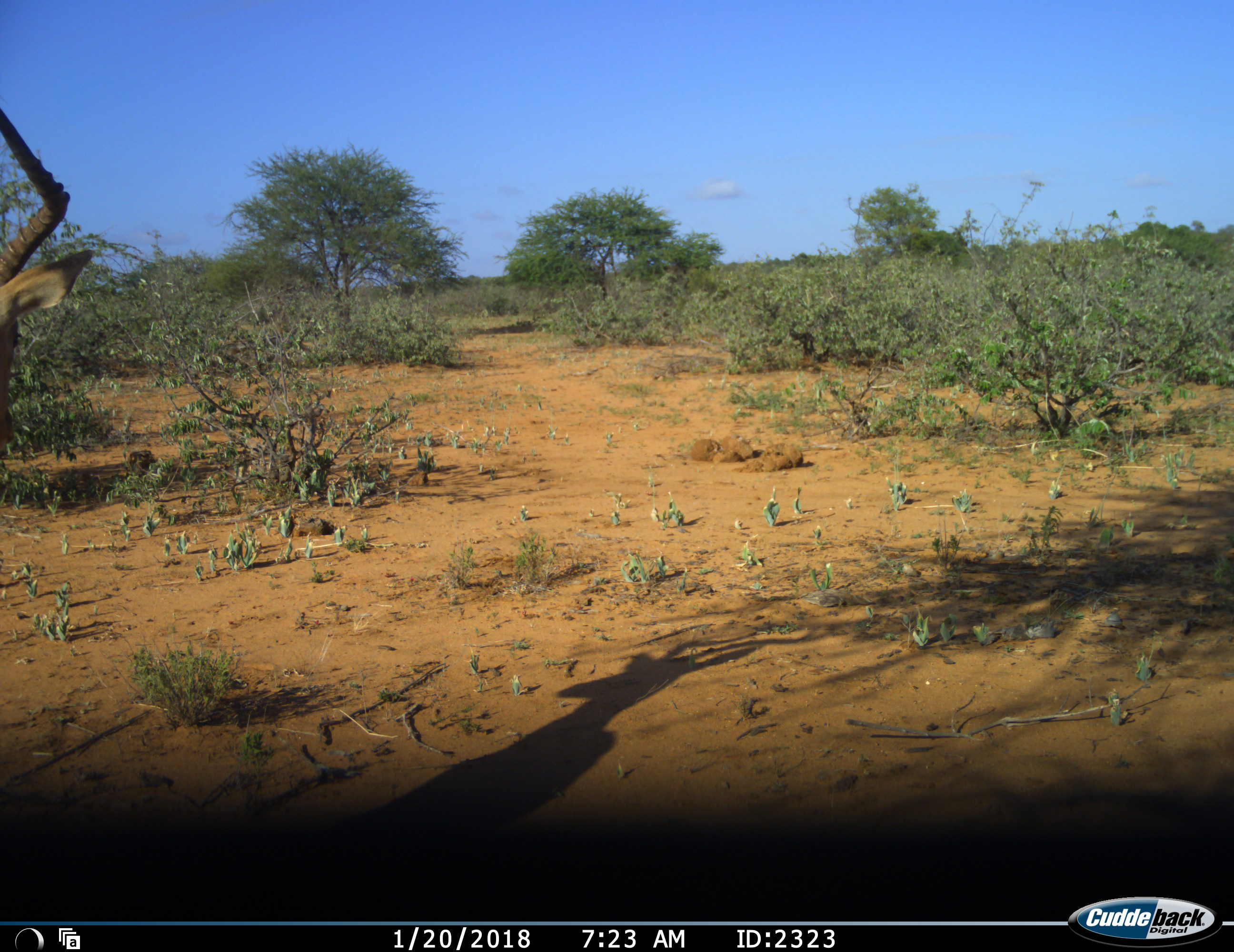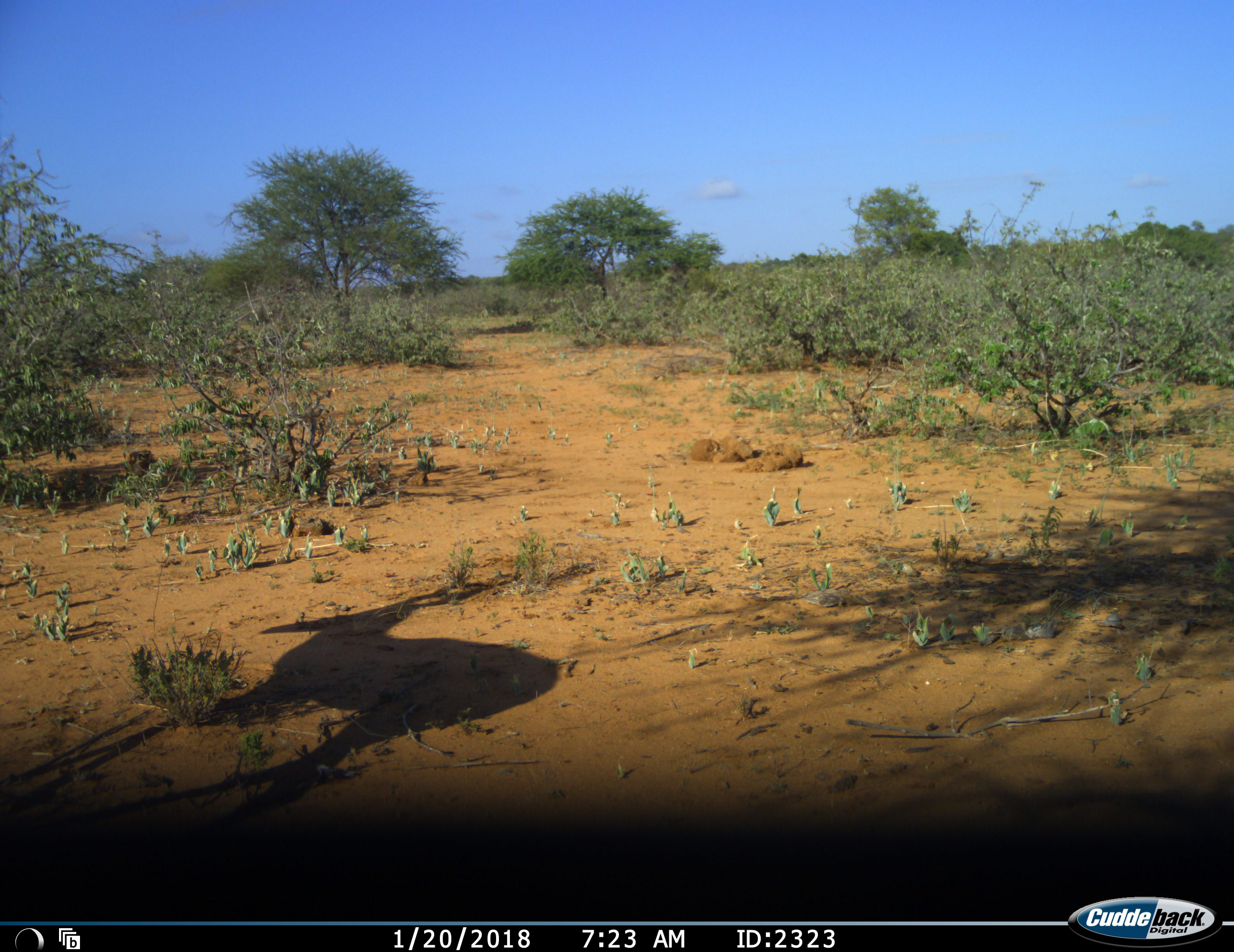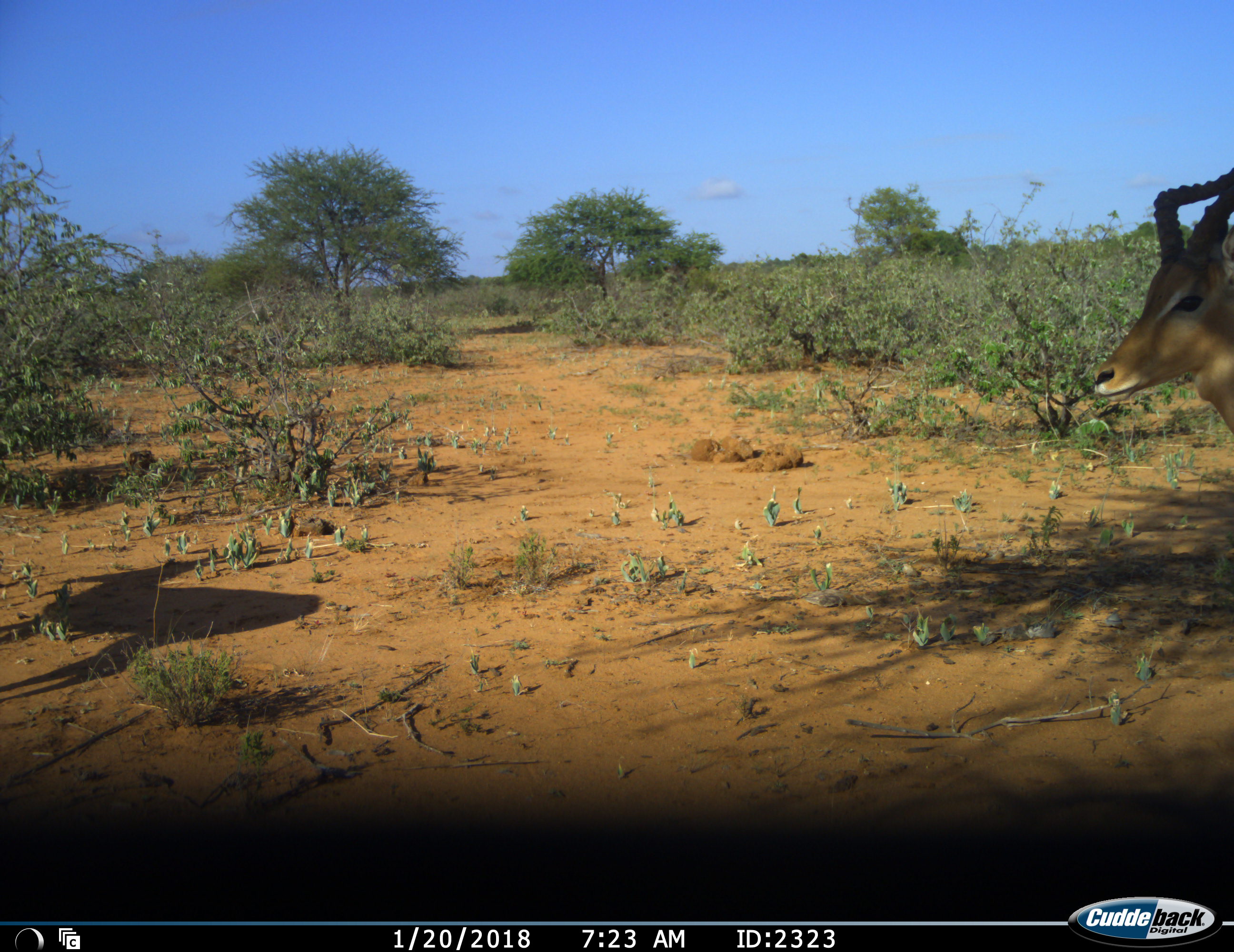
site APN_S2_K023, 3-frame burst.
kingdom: Animalia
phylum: Chordata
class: Mammalia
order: Artiodactyla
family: Bovidae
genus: Aepyceros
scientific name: Aepyceros melampus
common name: impala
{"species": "impala (Aepyceros melampus)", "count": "1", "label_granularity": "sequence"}